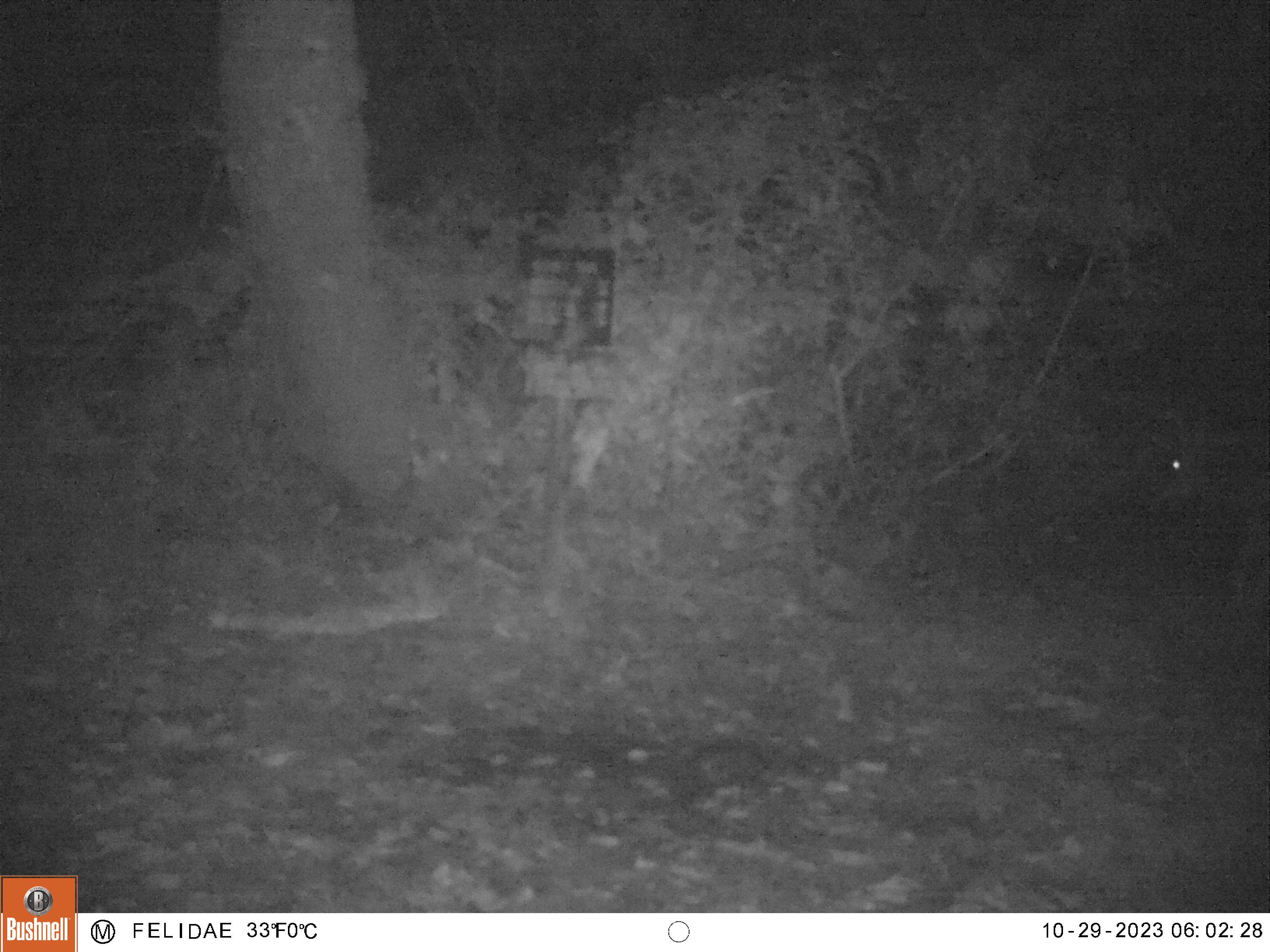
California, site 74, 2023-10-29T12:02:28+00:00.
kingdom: Animalia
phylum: Chordata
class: Mammalia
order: Artiodactyla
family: Cervidae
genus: Odocoileus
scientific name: Odocoileus hemionus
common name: mule deer